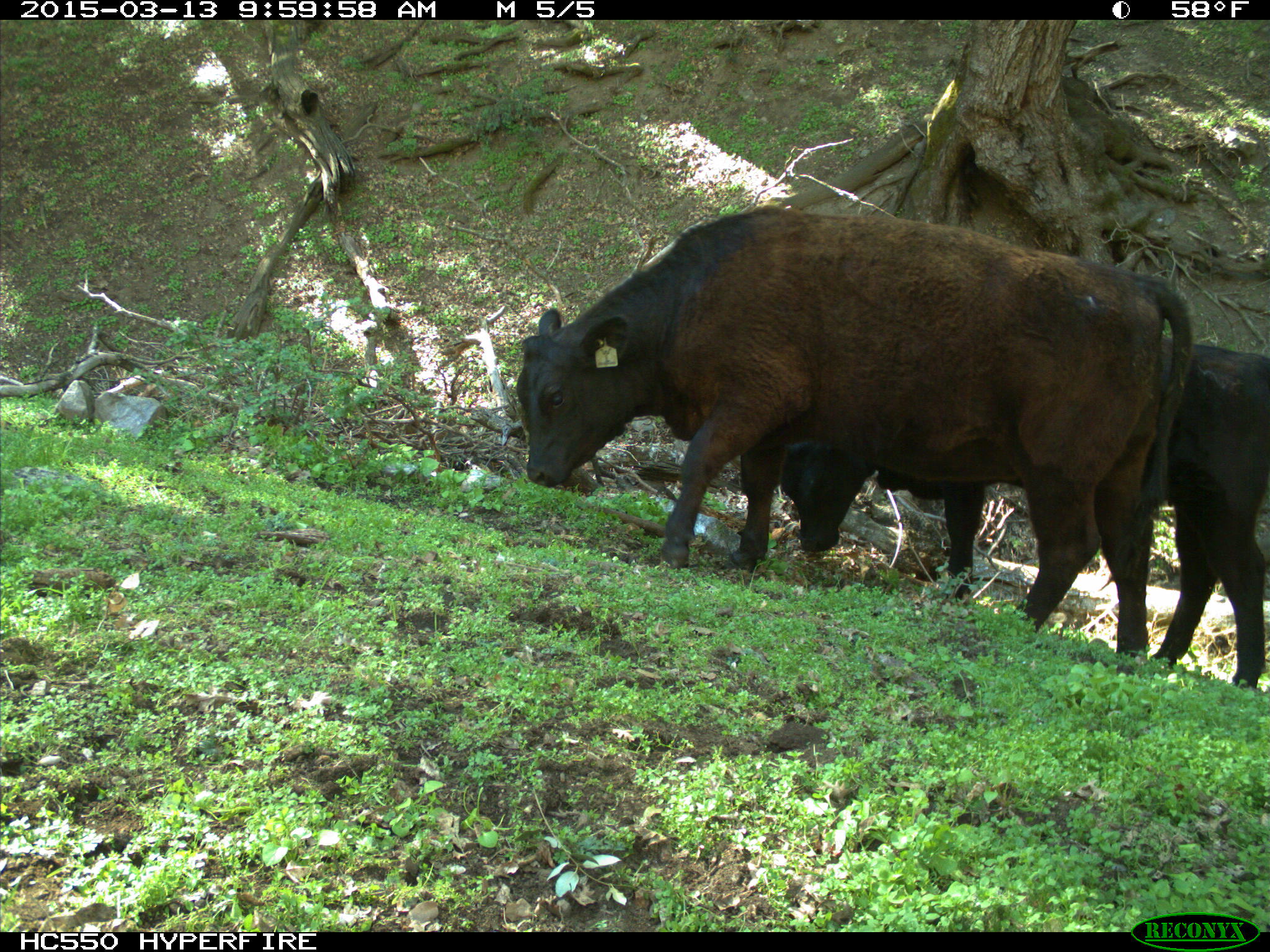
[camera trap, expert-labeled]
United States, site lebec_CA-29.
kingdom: Animalia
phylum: Chordata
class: Mammalia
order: Artiodactyla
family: Bovidae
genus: Bos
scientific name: Bos taurus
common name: domestic cow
Bos taurus (domestic cow).